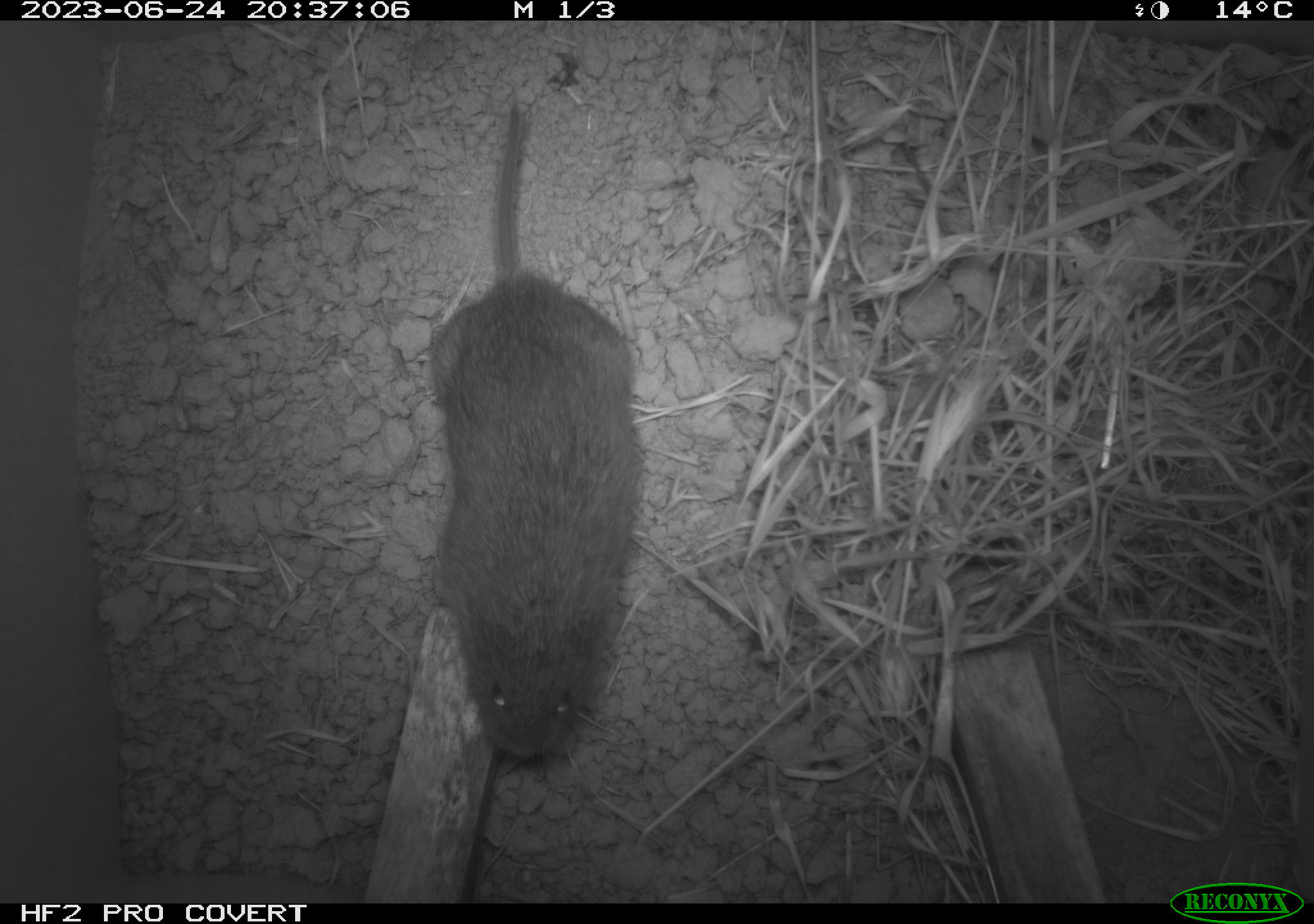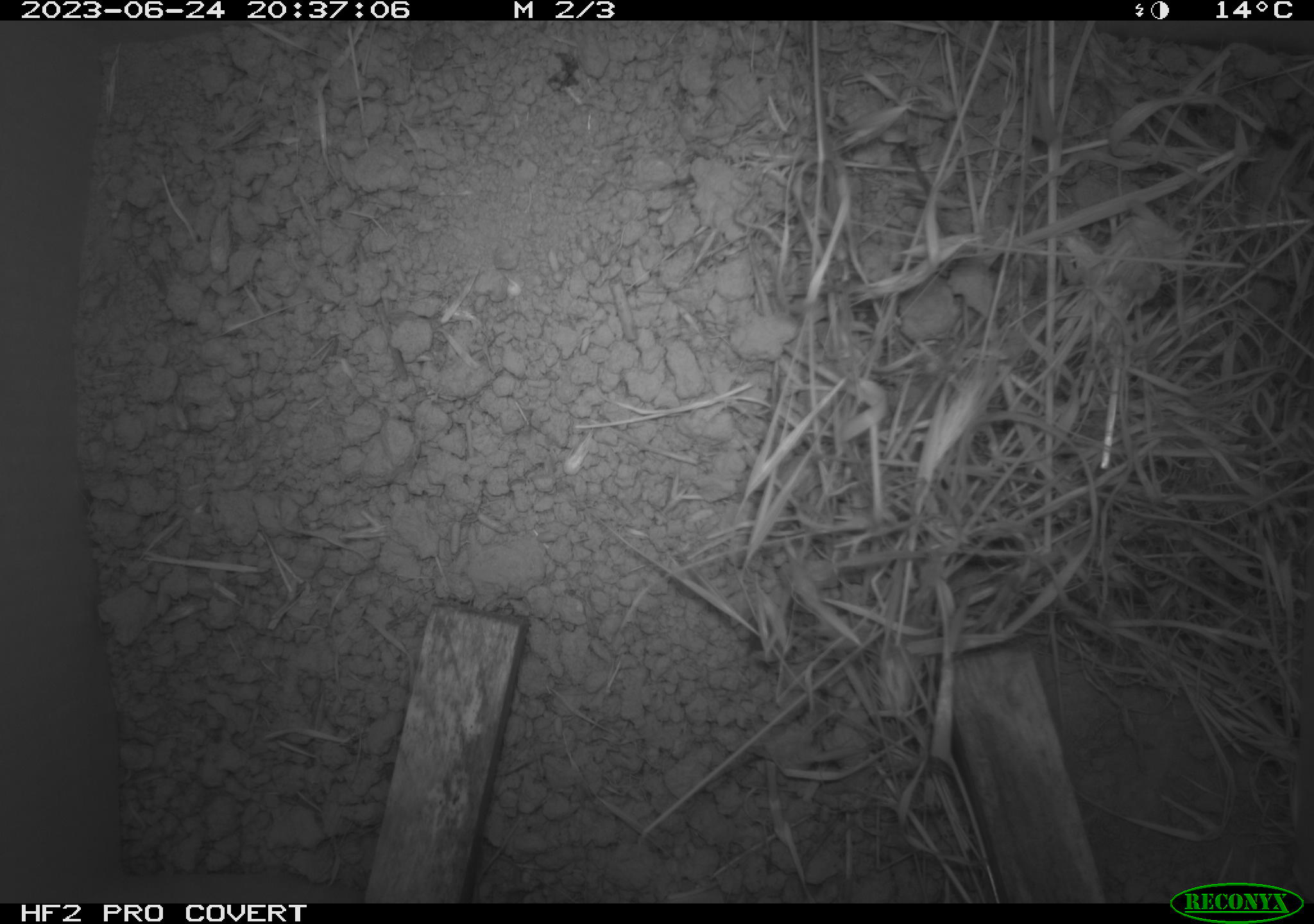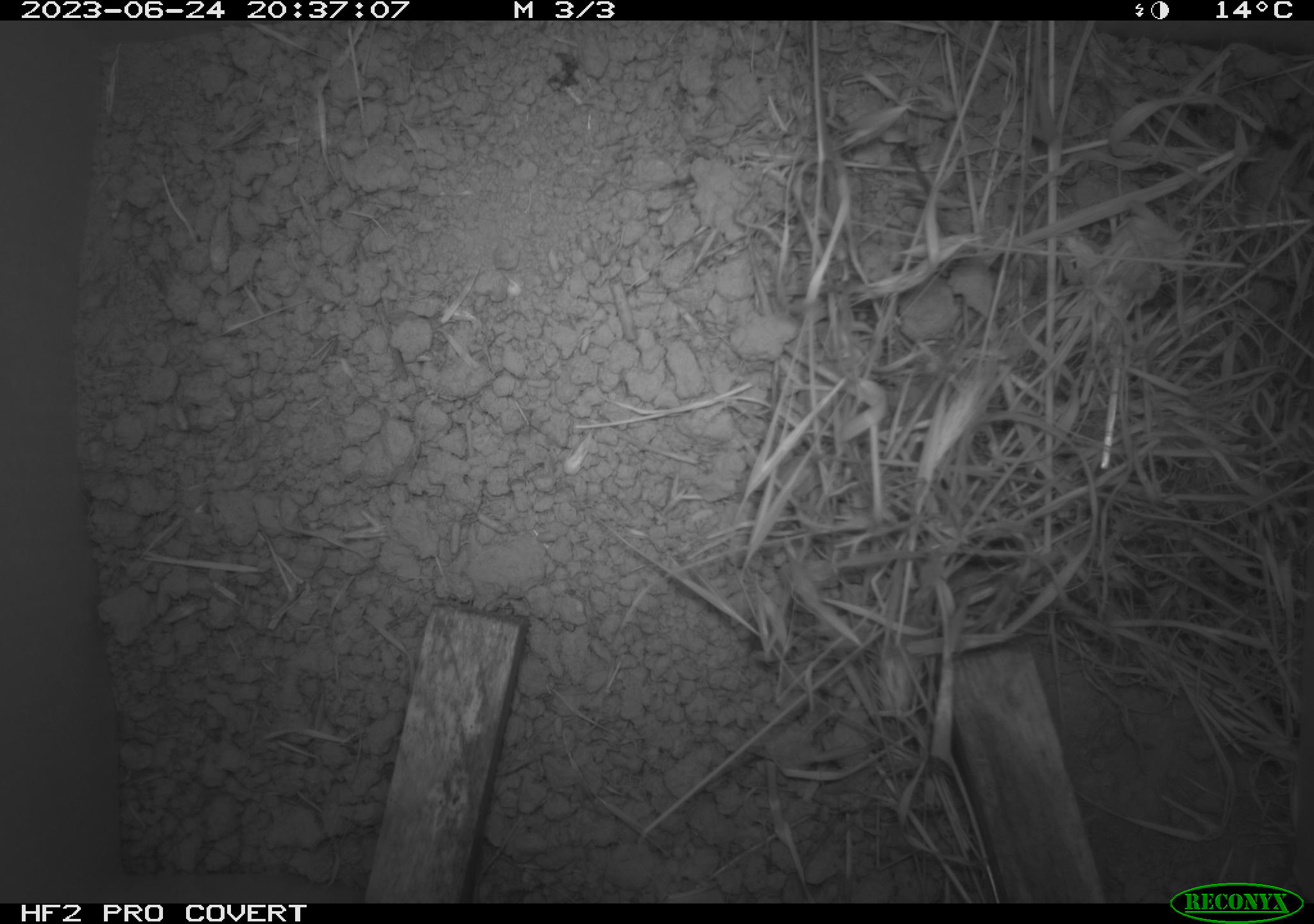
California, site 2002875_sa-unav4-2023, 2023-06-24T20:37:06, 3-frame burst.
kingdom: Animalia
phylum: Chordata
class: Mammalia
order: Rodentia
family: Cricetidae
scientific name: Arvicolinae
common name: voles, lemmings, and muskrats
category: arvicolinae subfamily